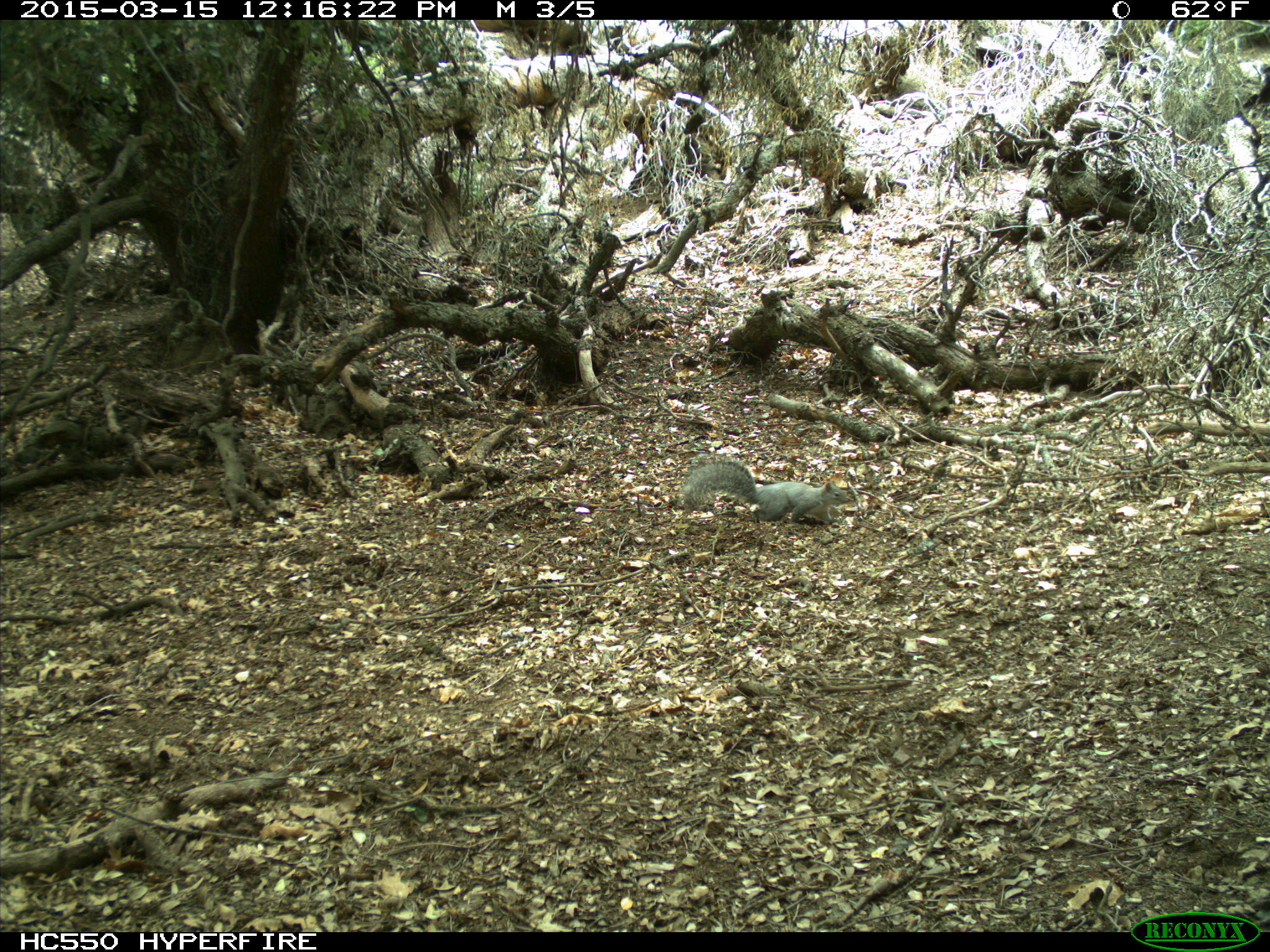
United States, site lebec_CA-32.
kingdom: Animalia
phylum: Chordata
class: Mammalia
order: Rodentia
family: Sciuridae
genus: Sciurus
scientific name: Sciurus carolinensis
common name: eastern gray squirrel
Sciurus carolinensis (eastern gray squirrel).